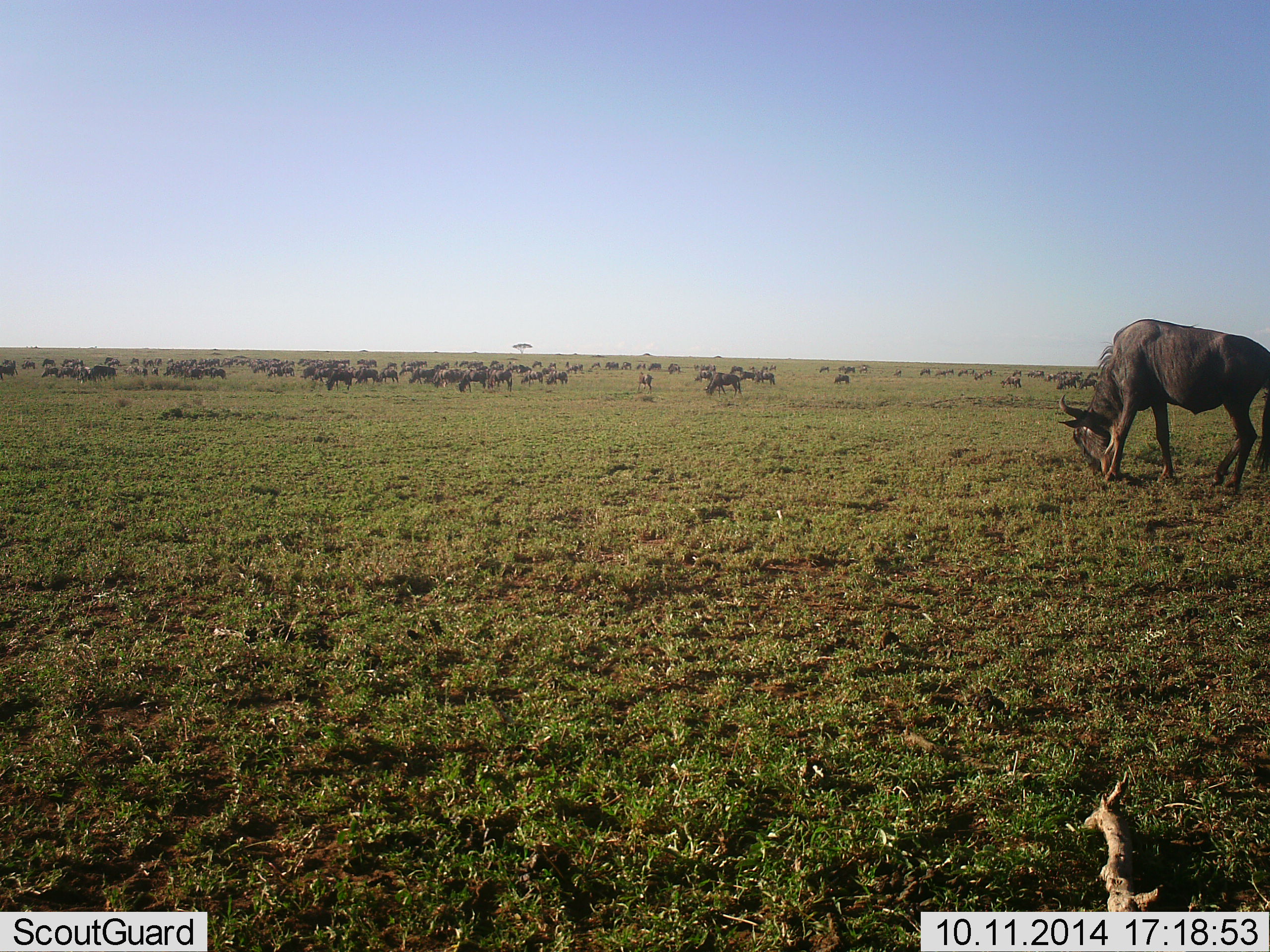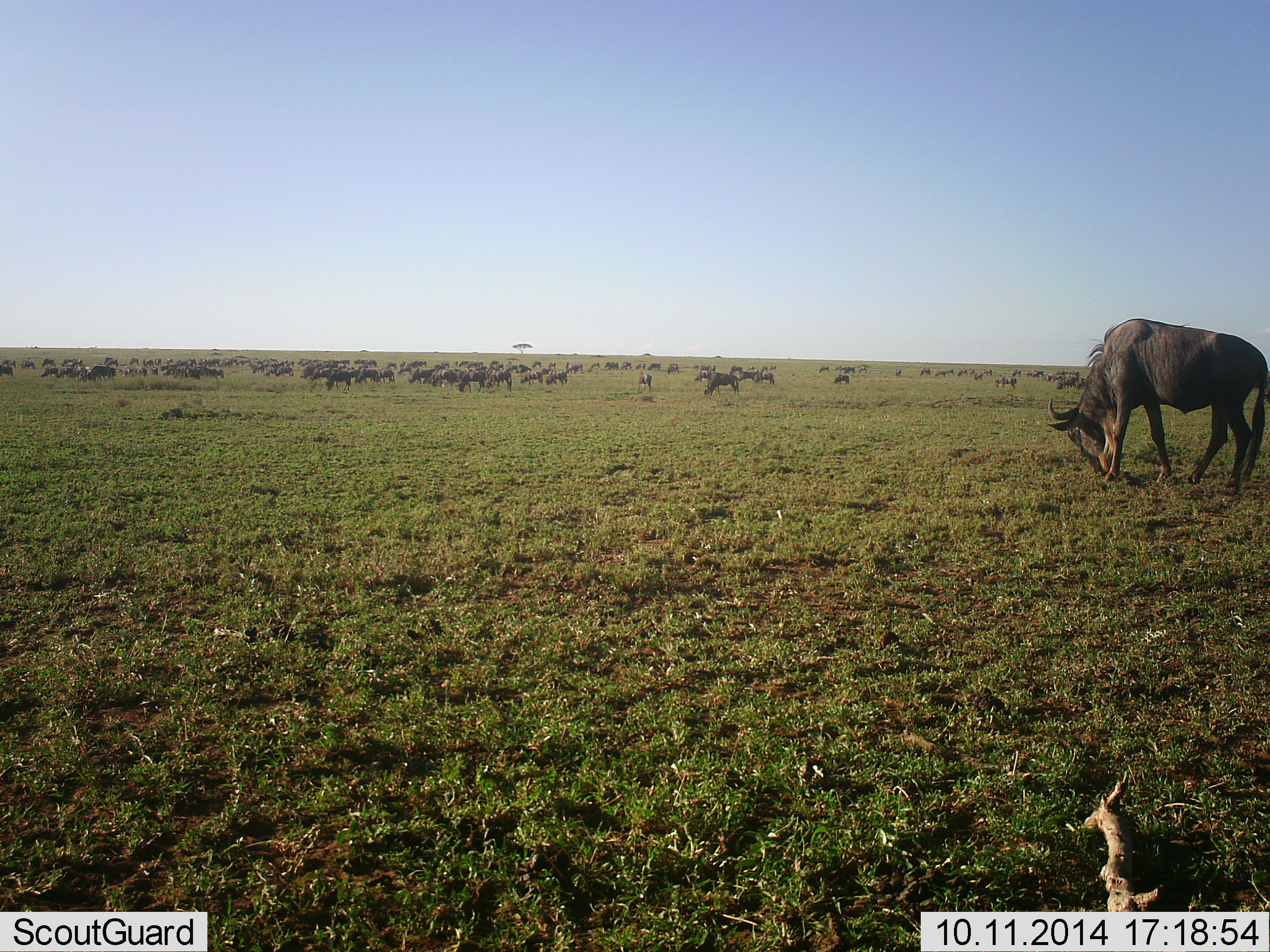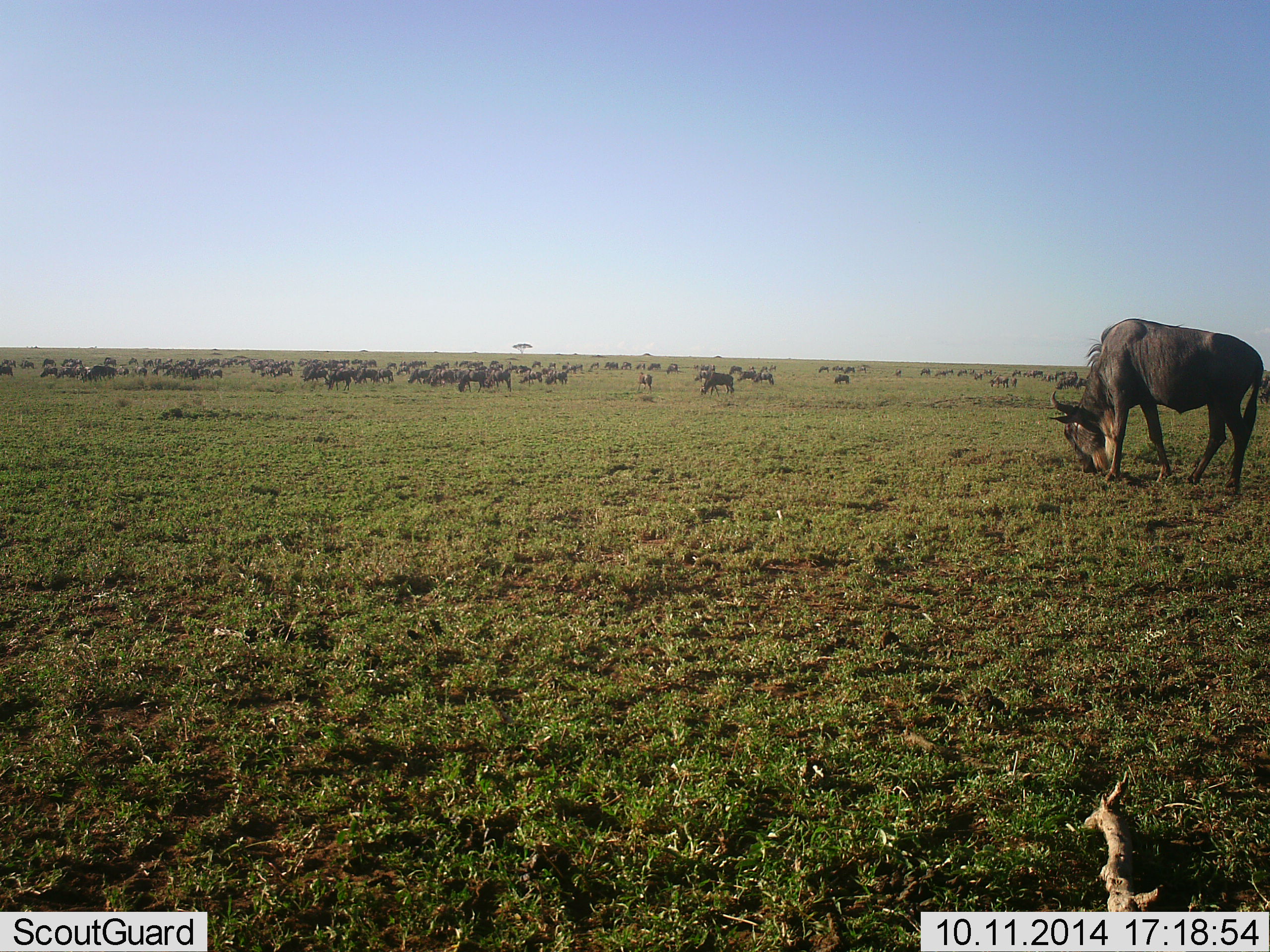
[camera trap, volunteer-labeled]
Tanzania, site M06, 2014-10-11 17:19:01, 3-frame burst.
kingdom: Animalia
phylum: Chordata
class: Mammalia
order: Artiodactyla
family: Bovidae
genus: Connochaetes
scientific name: Connochaetes taurinus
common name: blue wildebeest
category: wildebeest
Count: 51+.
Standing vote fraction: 20%.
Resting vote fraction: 0%.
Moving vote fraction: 50%.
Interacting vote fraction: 0%.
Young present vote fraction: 10%.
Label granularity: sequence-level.